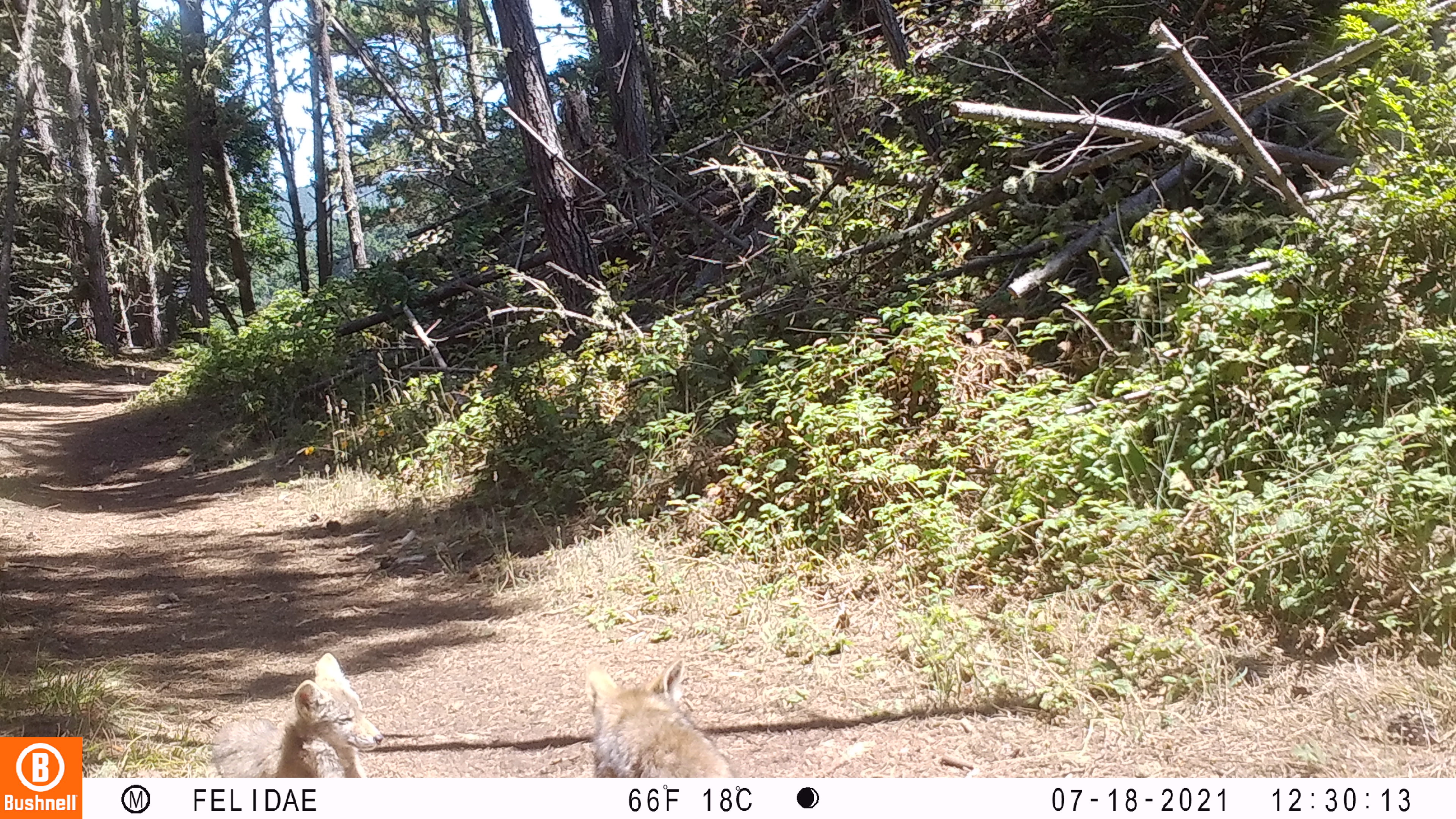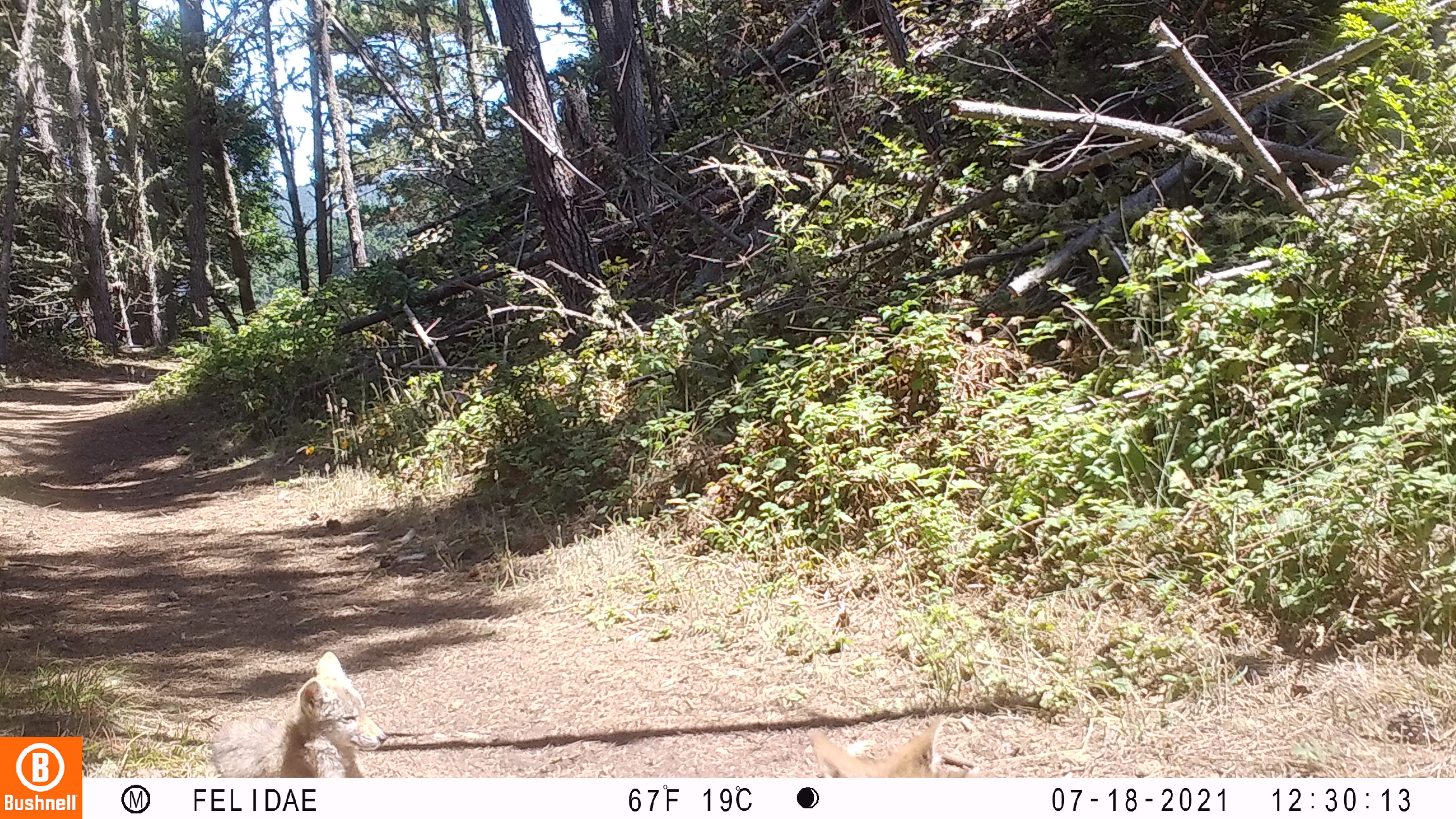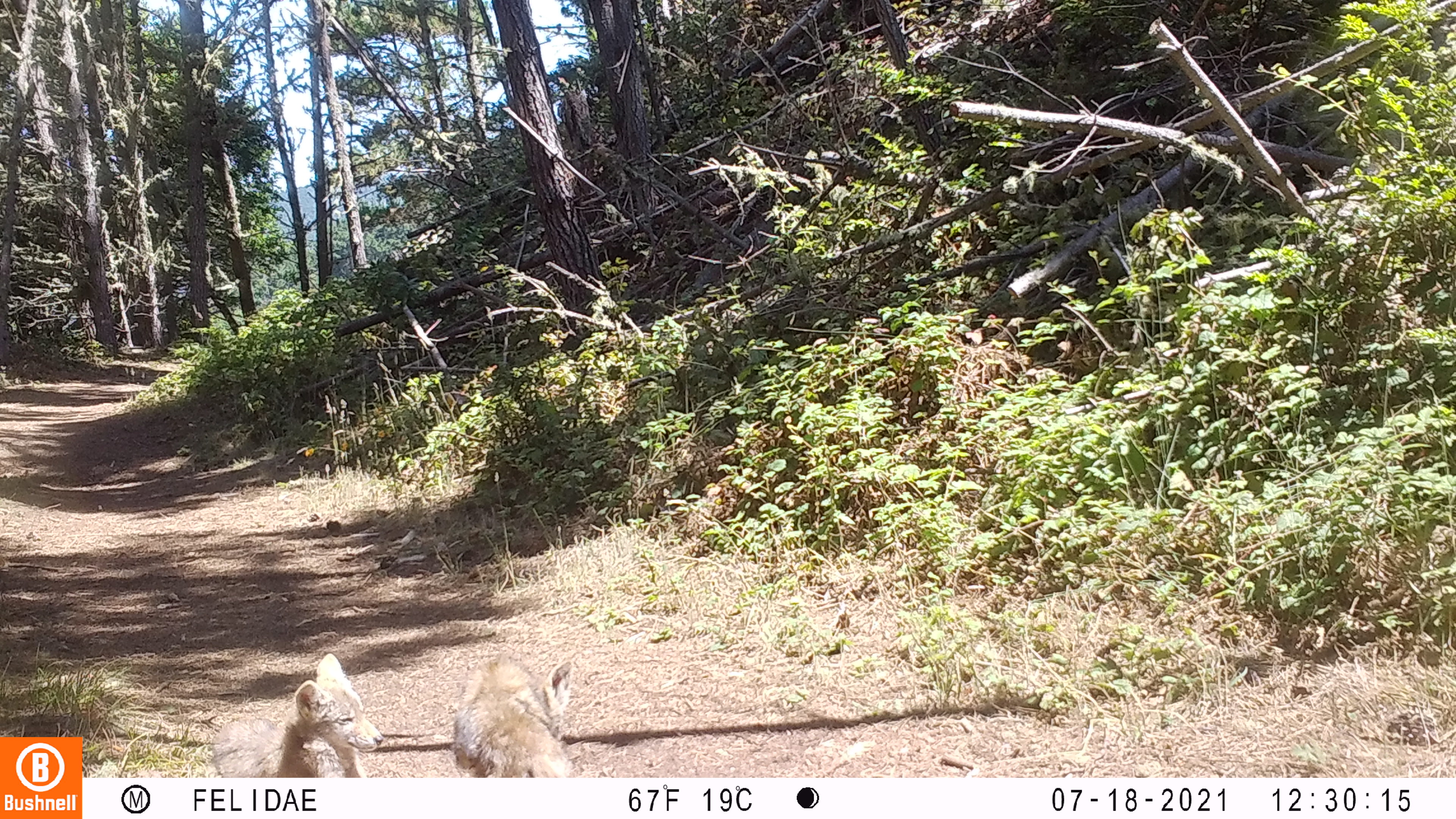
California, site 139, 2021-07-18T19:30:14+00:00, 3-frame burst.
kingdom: Animalia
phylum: Chordata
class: Mammalia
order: Carnivora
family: Canidae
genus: Canis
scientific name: Canis latrans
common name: coyote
Coyote (Canis latrans).